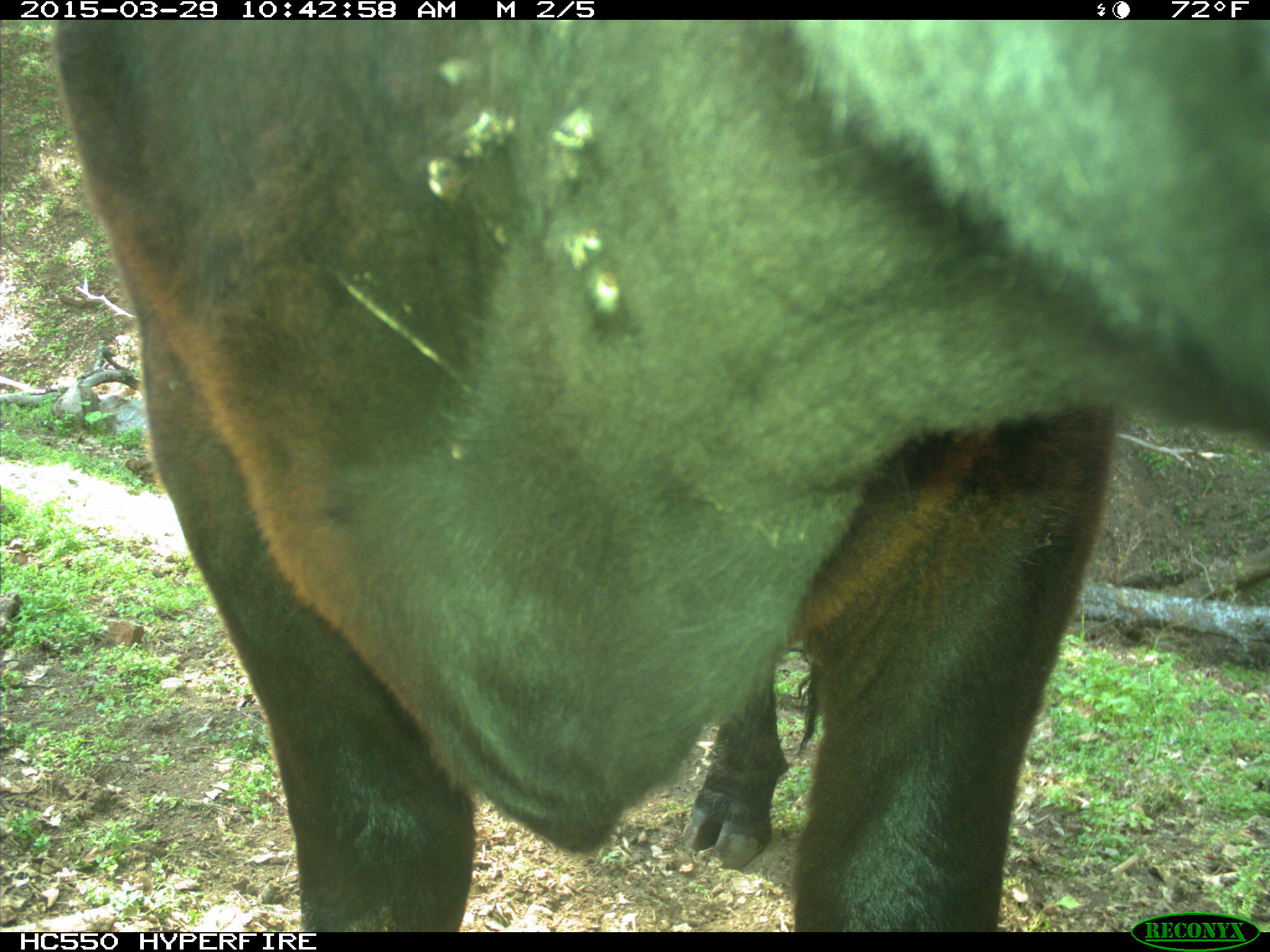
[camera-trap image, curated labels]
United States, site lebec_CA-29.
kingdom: Animalia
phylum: Chordata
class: Mammalia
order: Artiodactyla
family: Bovidae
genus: Bos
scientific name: Bos taurus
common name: domestic cow